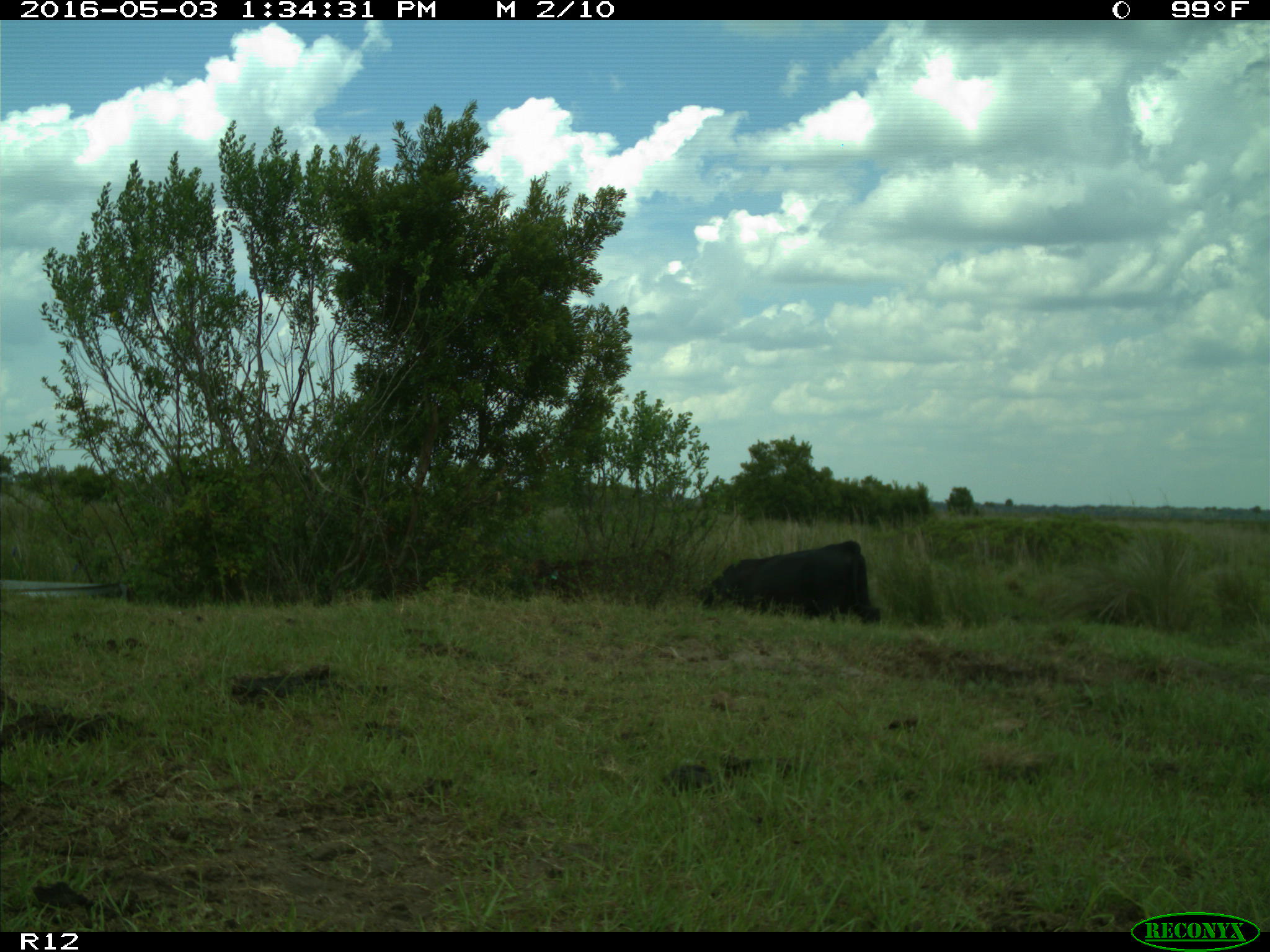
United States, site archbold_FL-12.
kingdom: Animalia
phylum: Chordata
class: Mammalia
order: Artiodactyla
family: Bovidae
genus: Bos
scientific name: Bos taurus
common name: domestic cow